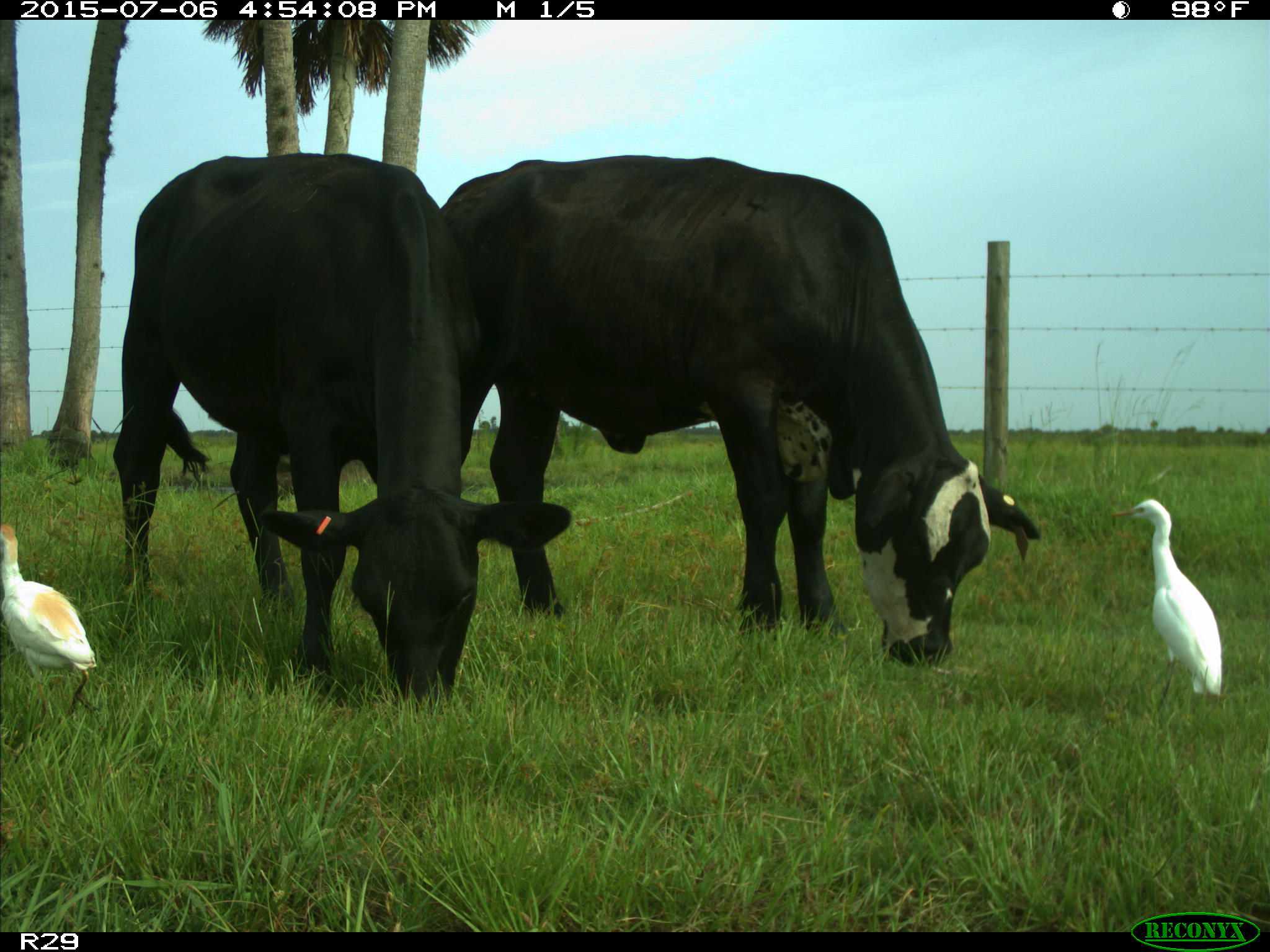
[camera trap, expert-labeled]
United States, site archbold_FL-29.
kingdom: Animalia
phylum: Chordata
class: Mammalia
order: Artiodactyla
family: Bovidae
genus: Bos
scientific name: Bos taurus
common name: domestic cow